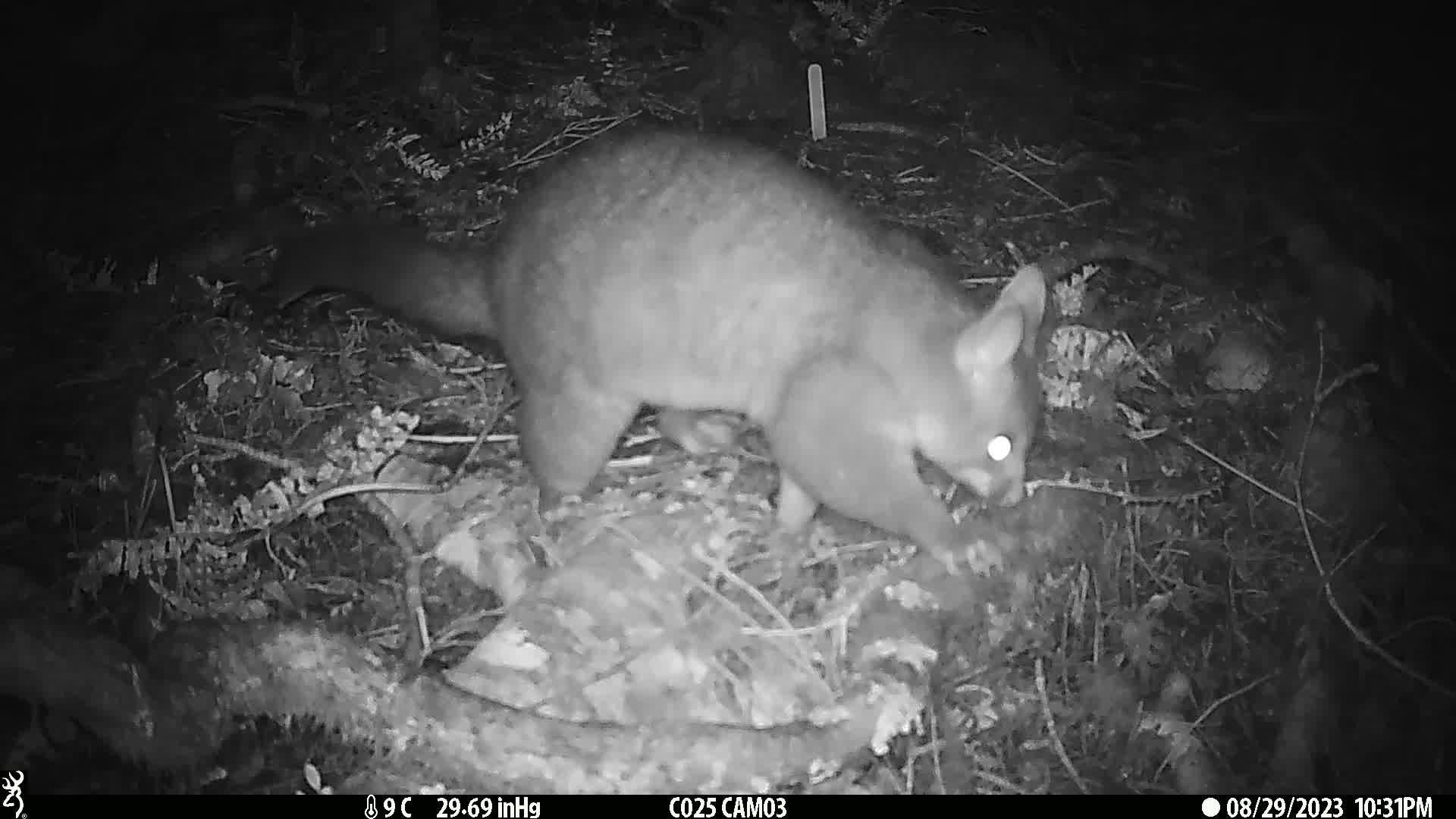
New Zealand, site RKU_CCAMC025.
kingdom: Animalia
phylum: Chordata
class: Mammalia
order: Diprotodontia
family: Phalangeridae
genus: Trichosurus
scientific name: Trichosurus vulpecula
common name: common brushtail possum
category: possum